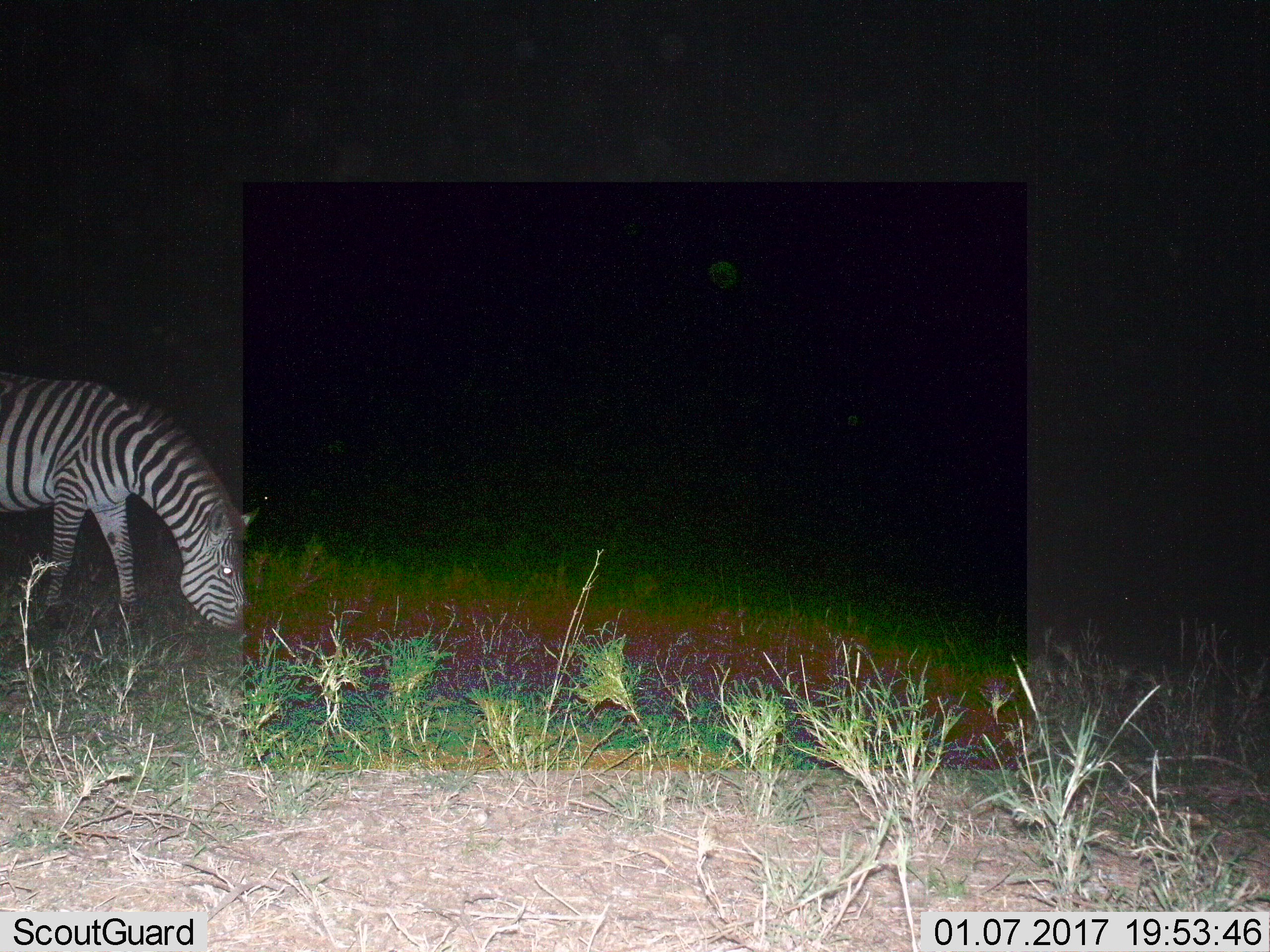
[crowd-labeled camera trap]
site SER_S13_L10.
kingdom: Animalia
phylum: Chordata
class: Mammalia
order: Perissodactyla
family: Equidae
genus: Equus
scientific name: Equus quagga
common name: plains zebra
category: zebraplains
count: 1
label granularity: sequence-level